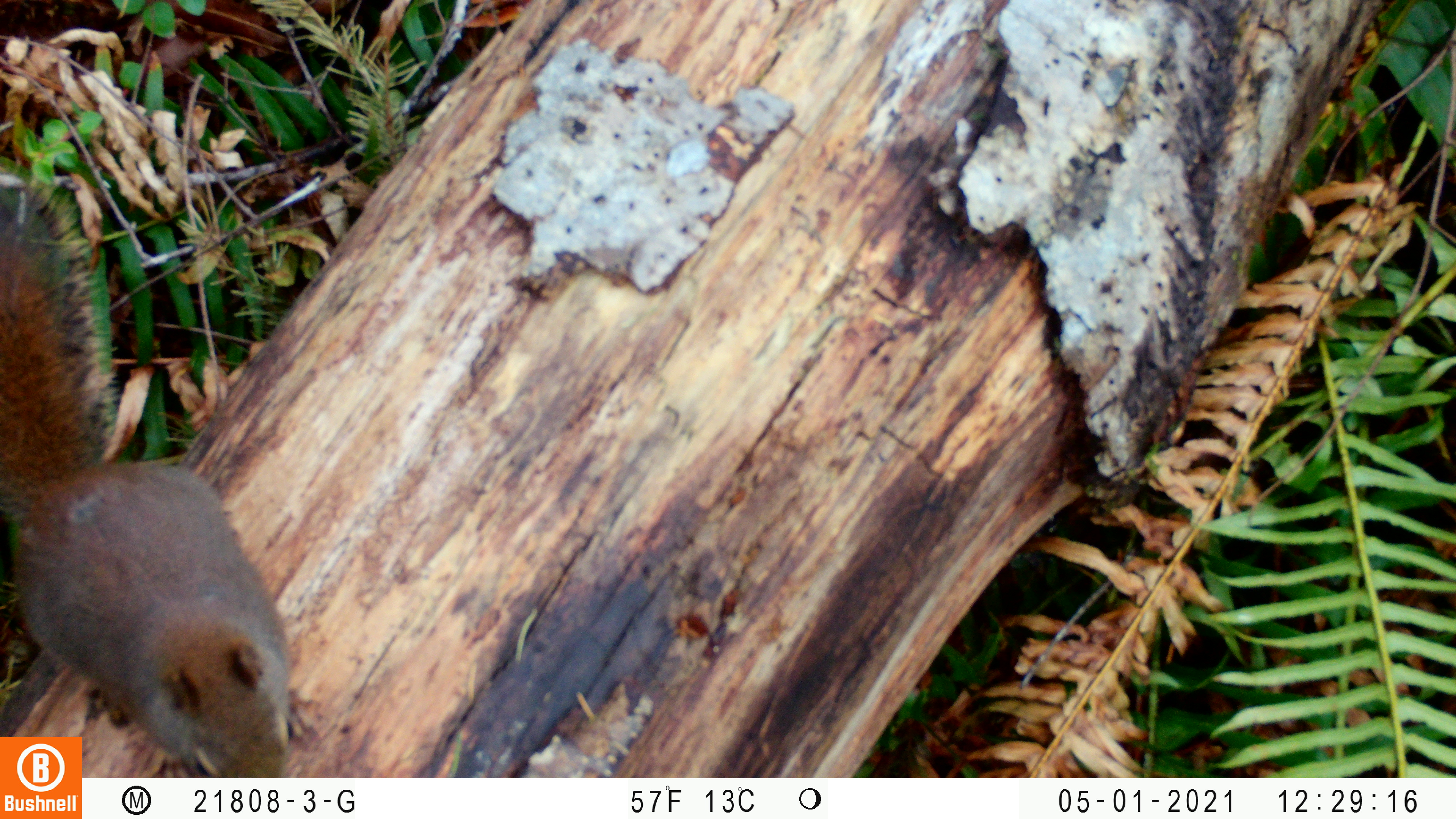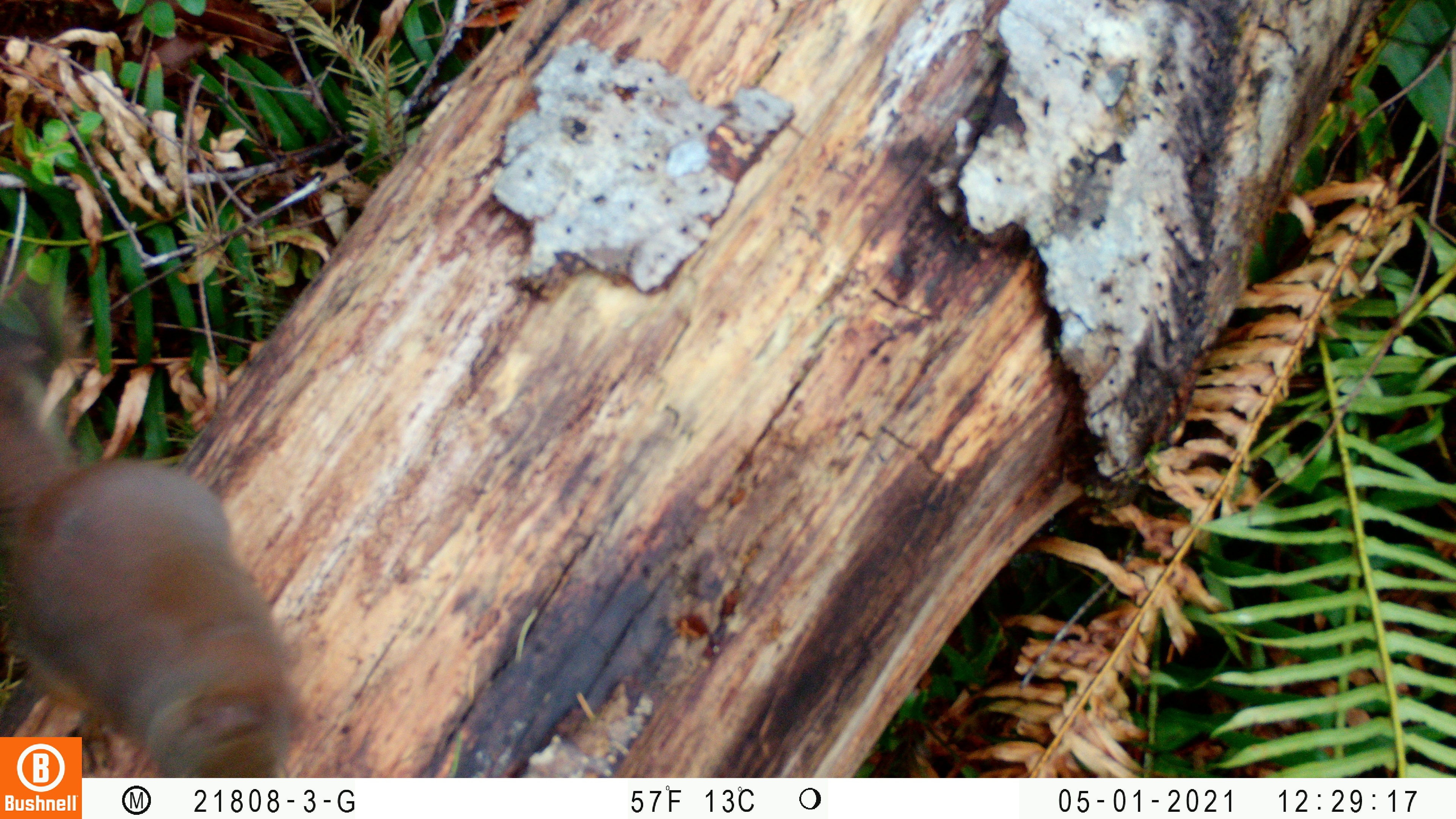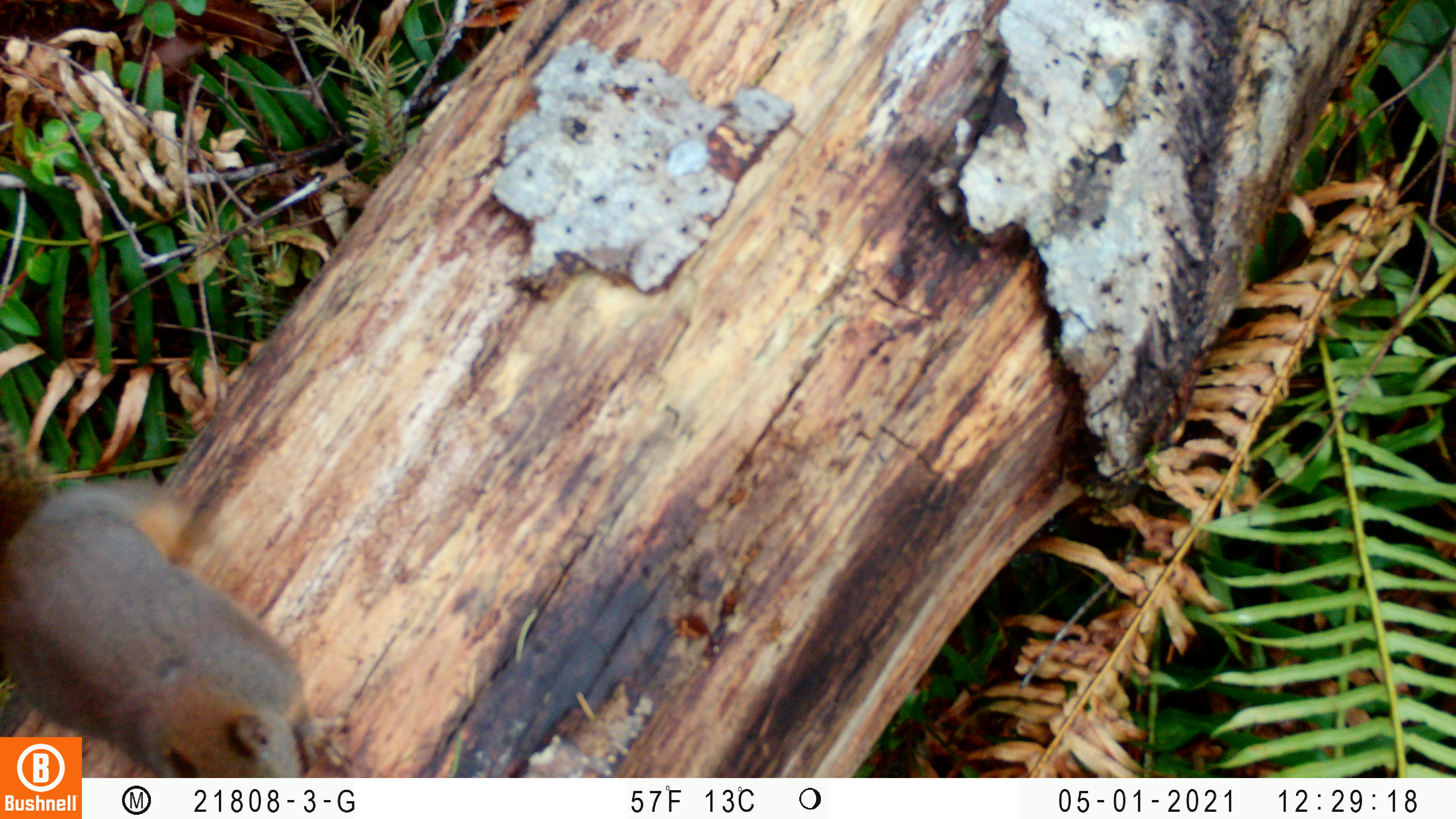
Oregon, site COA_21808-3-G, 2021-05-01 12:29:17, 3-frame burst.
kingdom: Animalia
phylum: Chordata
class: Mammalia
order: Rodentia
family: Sciuridae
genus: Tamiasciurus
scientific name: Tamiasciurus douglasii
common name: douglas squirrel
Douglas squirrel (Tamiasciurus douglasii).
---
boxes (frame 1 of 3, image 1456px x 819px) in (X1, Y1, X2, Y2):
douglas squirrel: (3, 158, 337, 734)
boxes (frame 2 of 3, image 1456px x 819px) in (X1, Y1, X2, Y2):
douglas squirrel: (84, 448, 322, 775)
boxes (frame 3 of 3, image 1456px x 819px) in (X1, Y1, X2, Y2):
douglas squirrel: (84, 464, 357, 775)